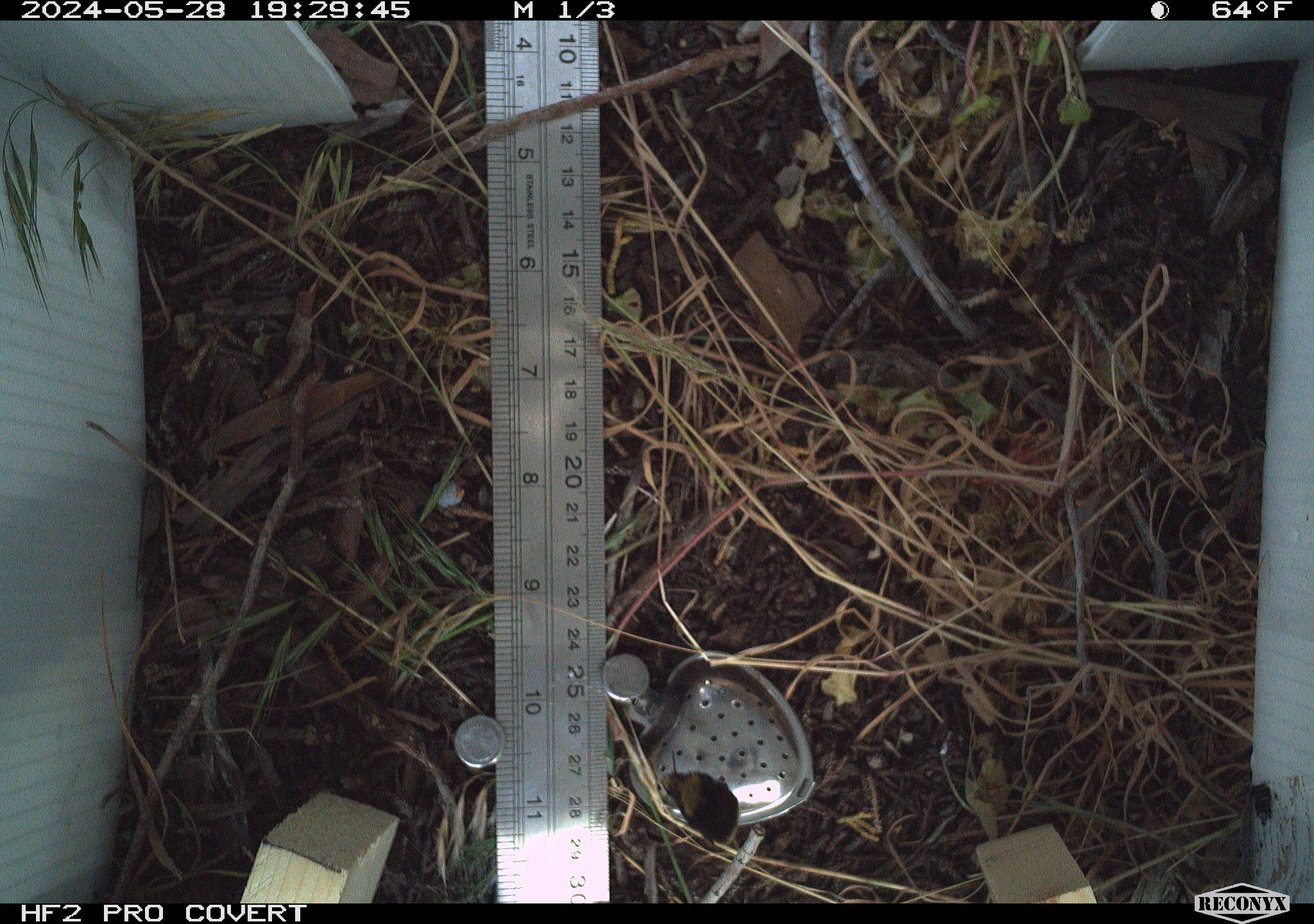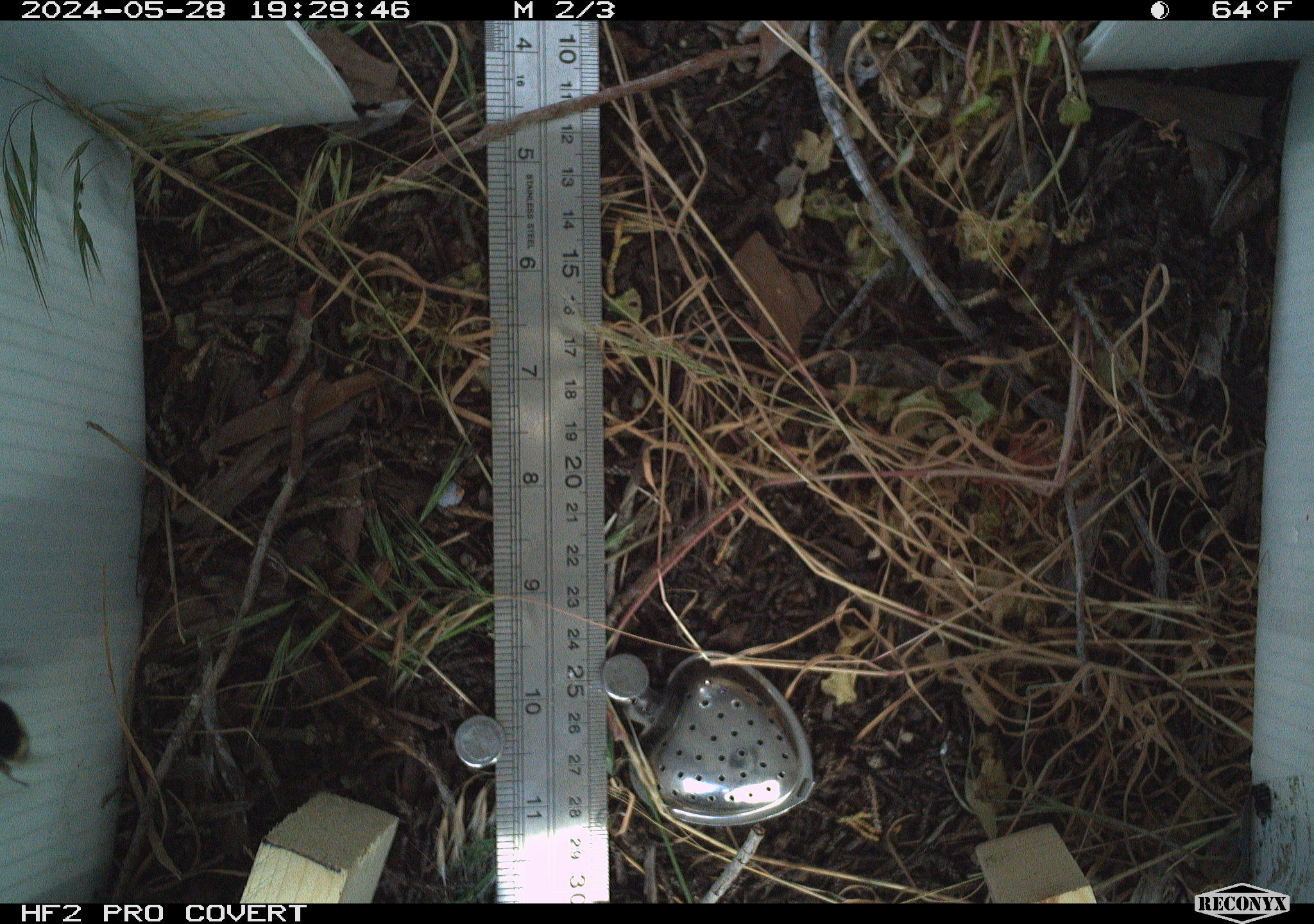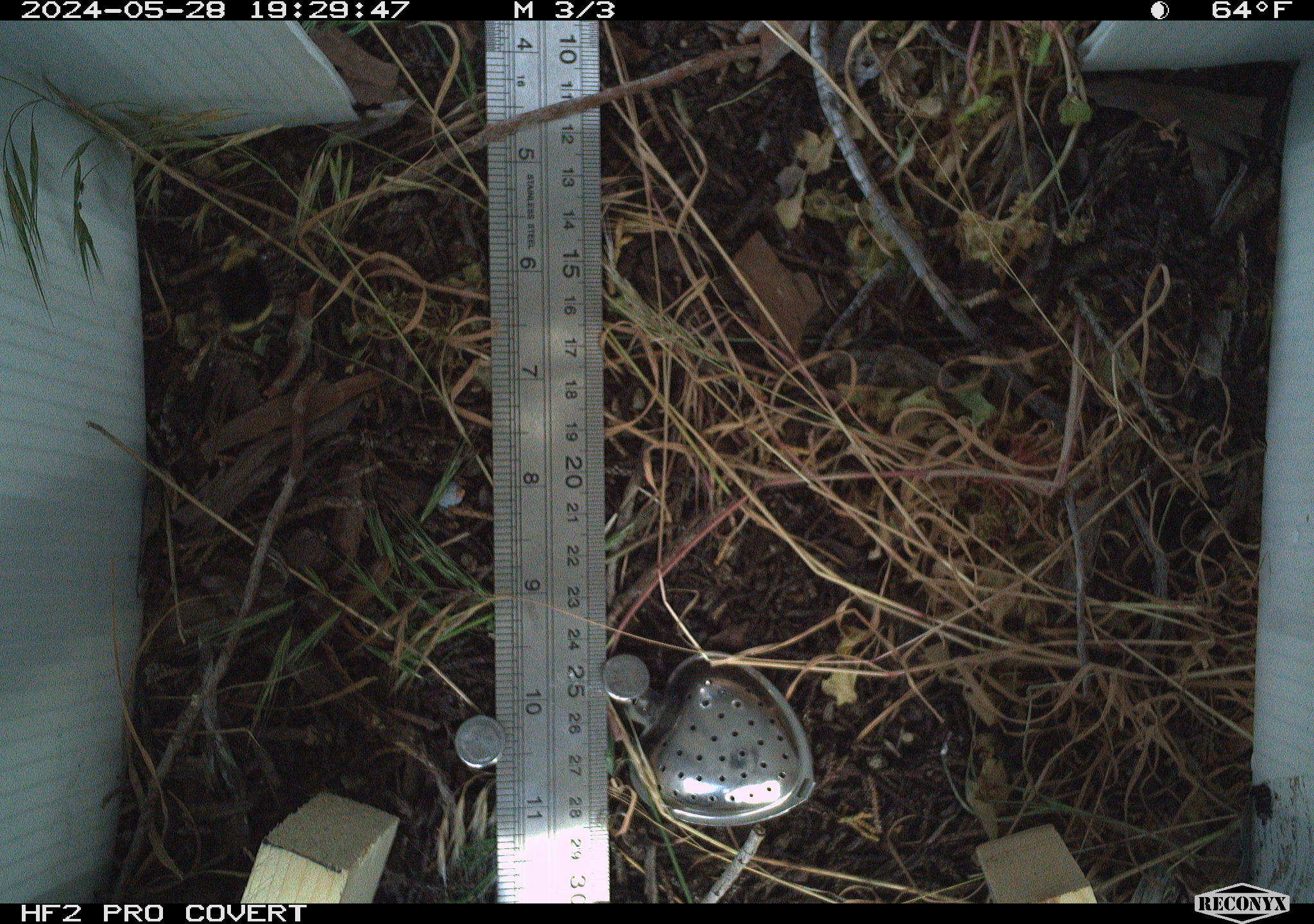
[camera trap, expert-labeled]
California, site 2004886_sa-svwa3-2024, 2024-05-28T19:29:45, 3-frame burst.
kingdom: Animalia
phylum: Arthropoda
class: Insecta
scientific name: Insecta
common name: insect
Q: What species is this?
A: Insect (Insecta).